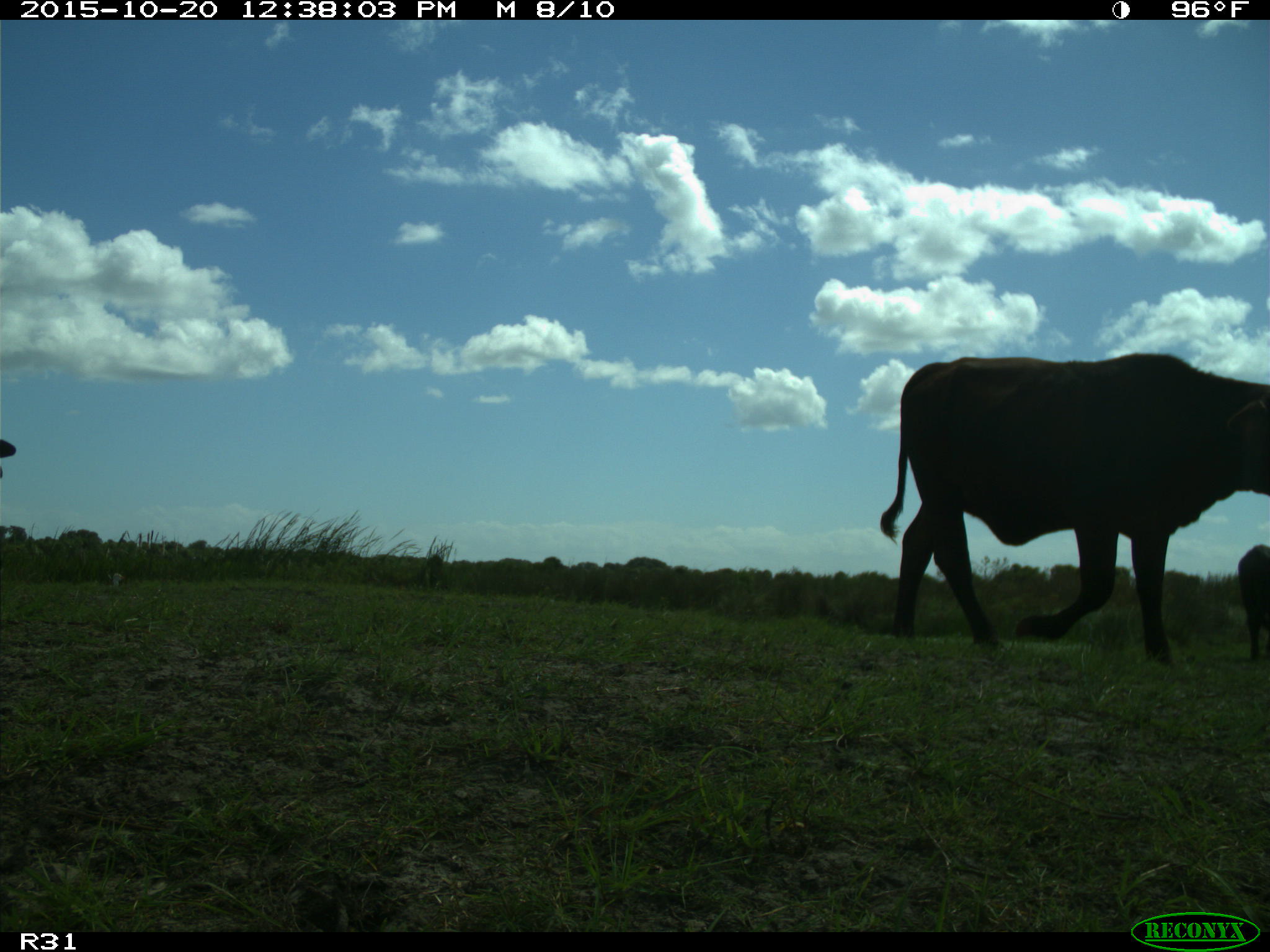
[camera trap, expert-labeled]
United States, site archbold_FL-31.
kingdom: Animalia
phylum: Chordata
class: Mammalia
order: Artiodactyla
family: Bovidae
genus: Bos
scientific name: Bos taurus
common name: domestic cow